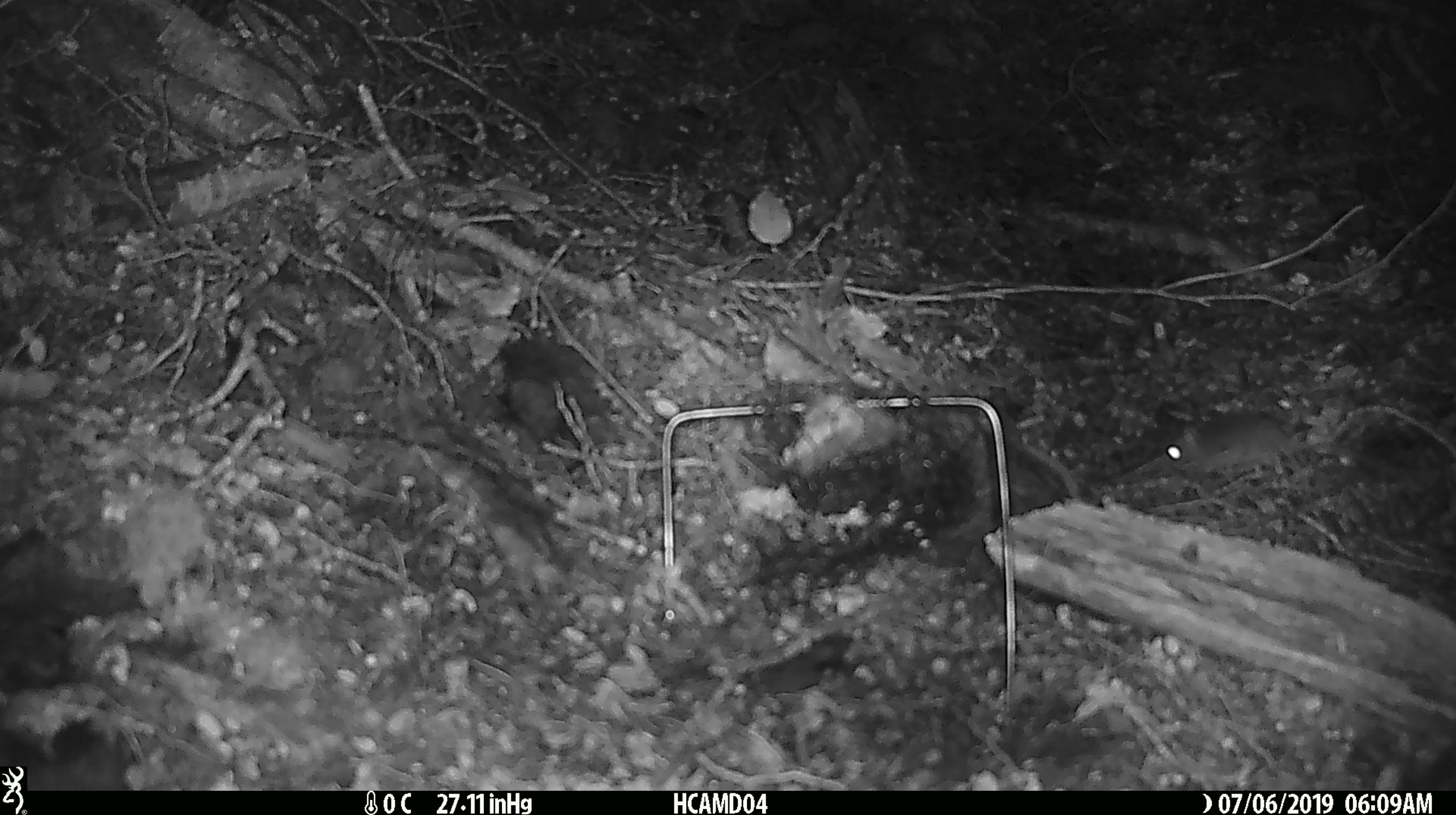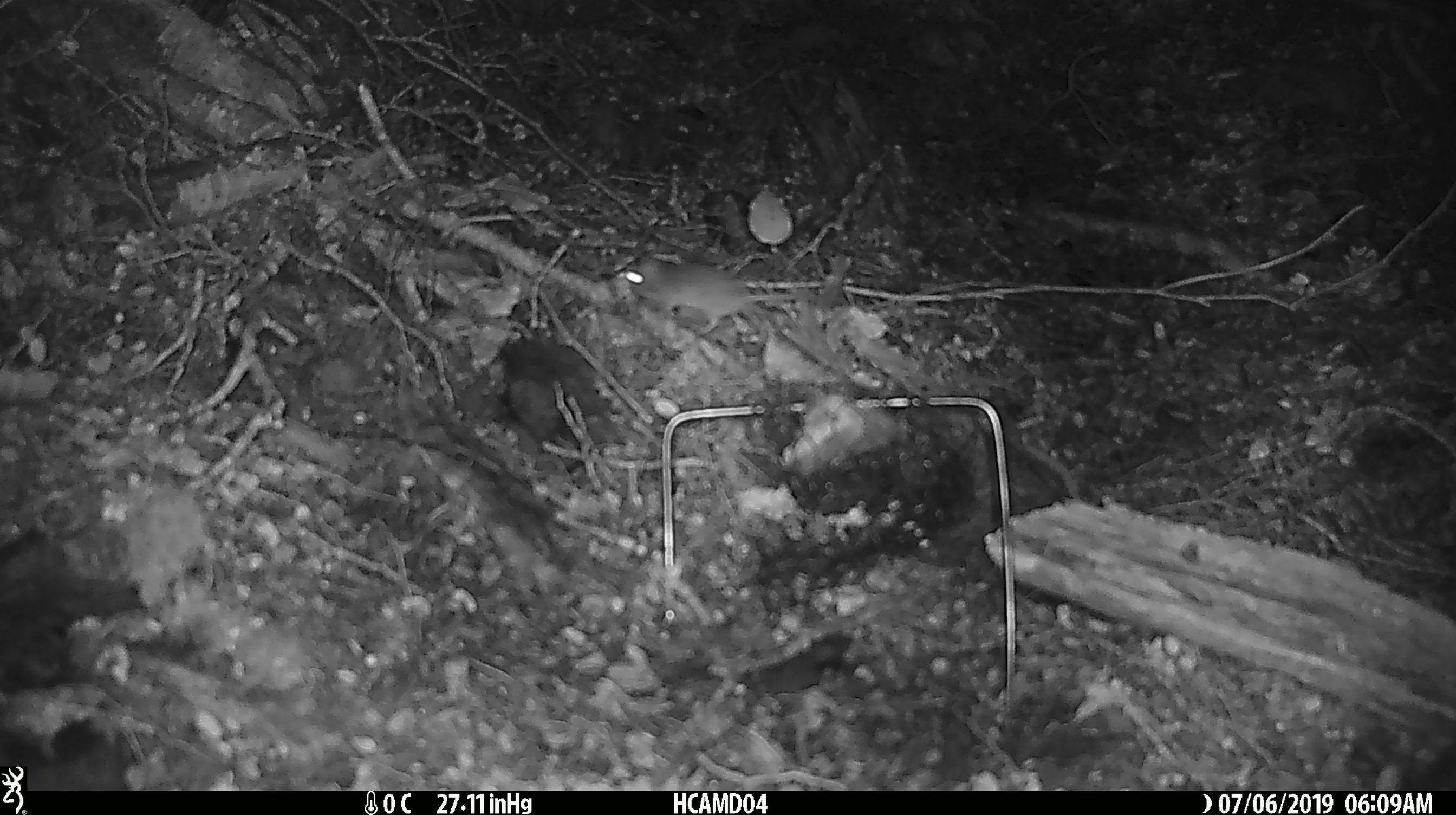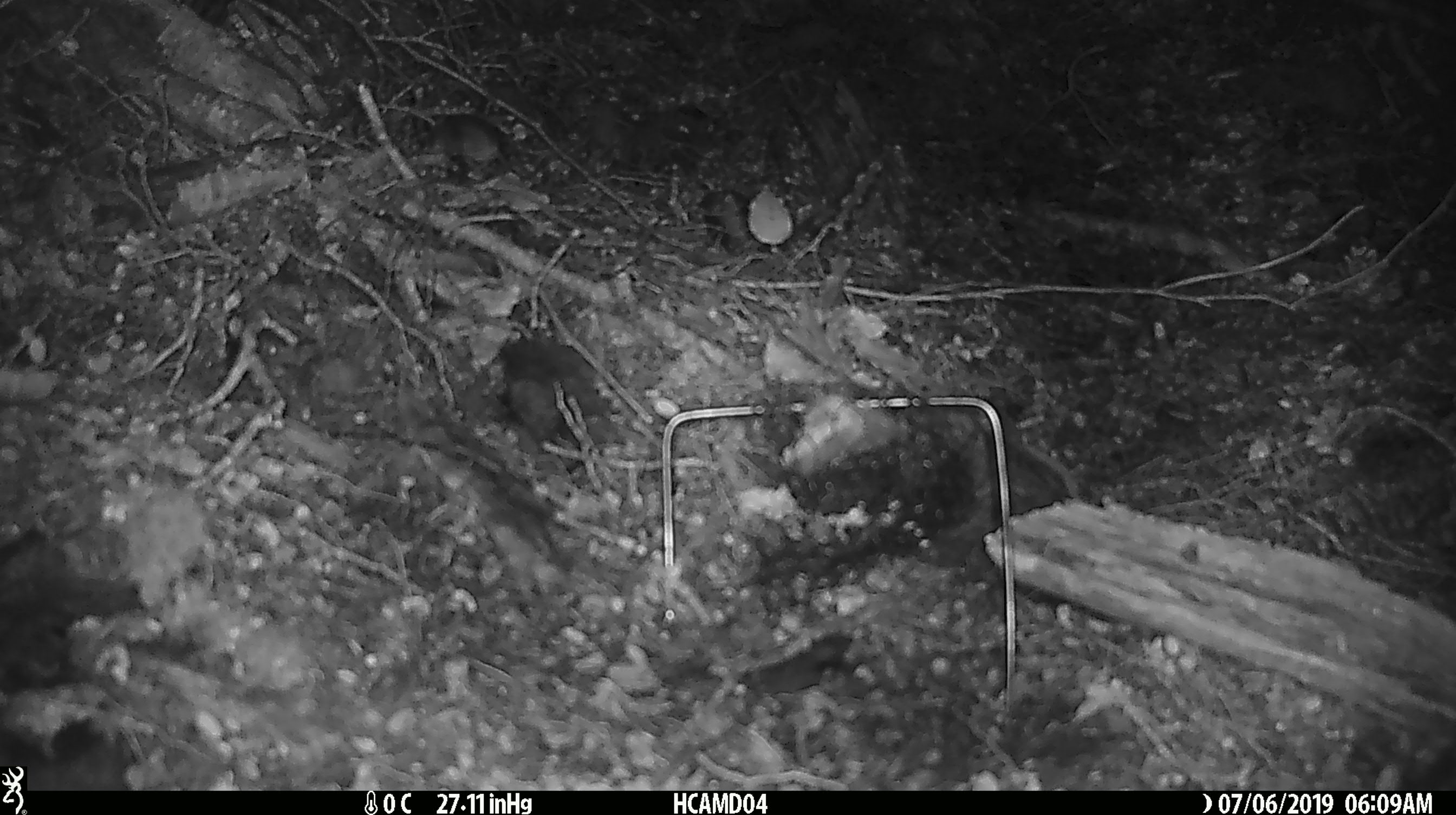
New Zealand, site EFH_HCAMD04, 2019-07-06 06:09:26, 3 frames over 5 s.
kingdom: Animalia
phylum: Chordata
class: Mammalia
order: Rodentia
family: Muridae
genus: Mus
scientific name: Mus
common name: mouse